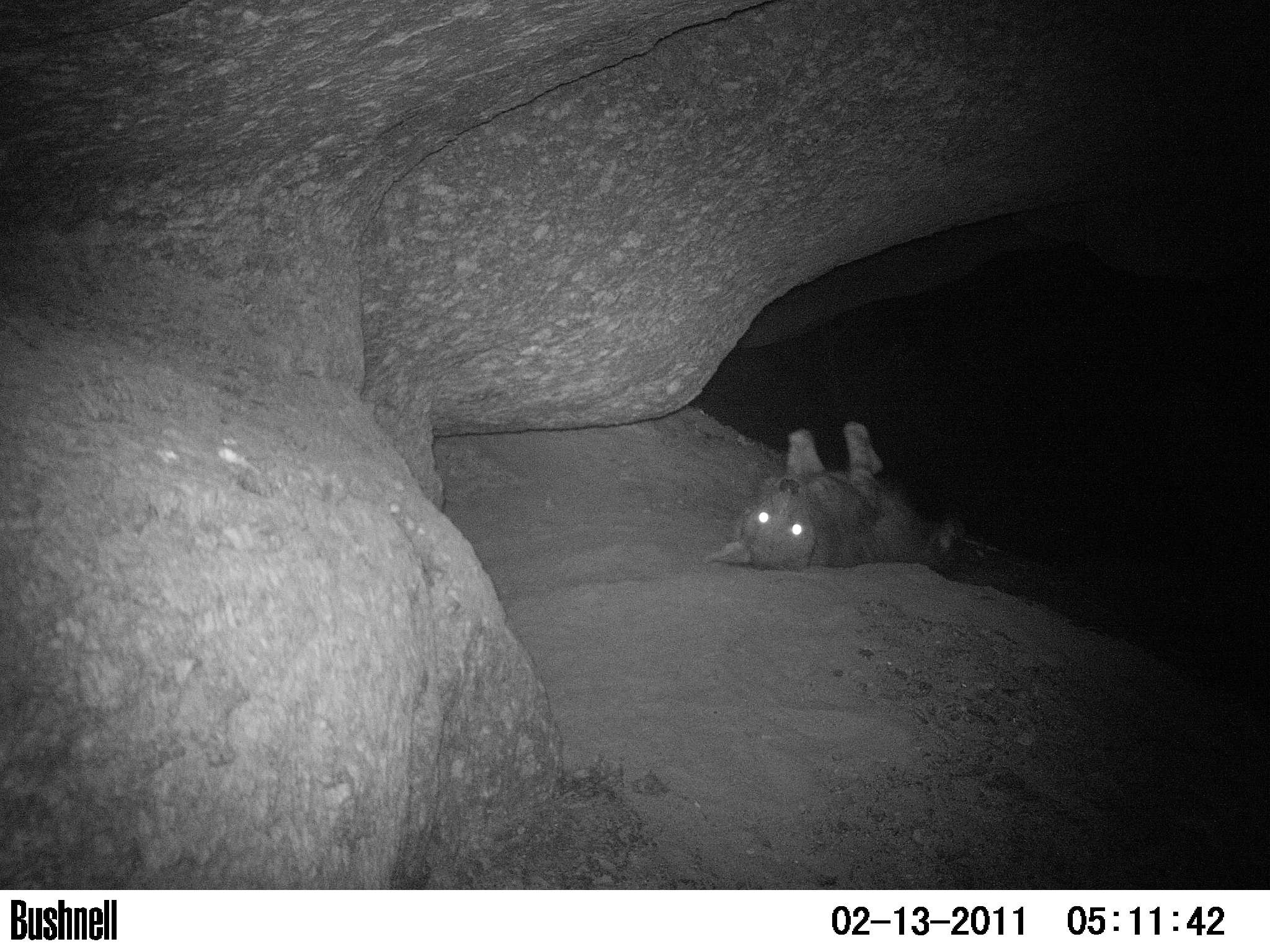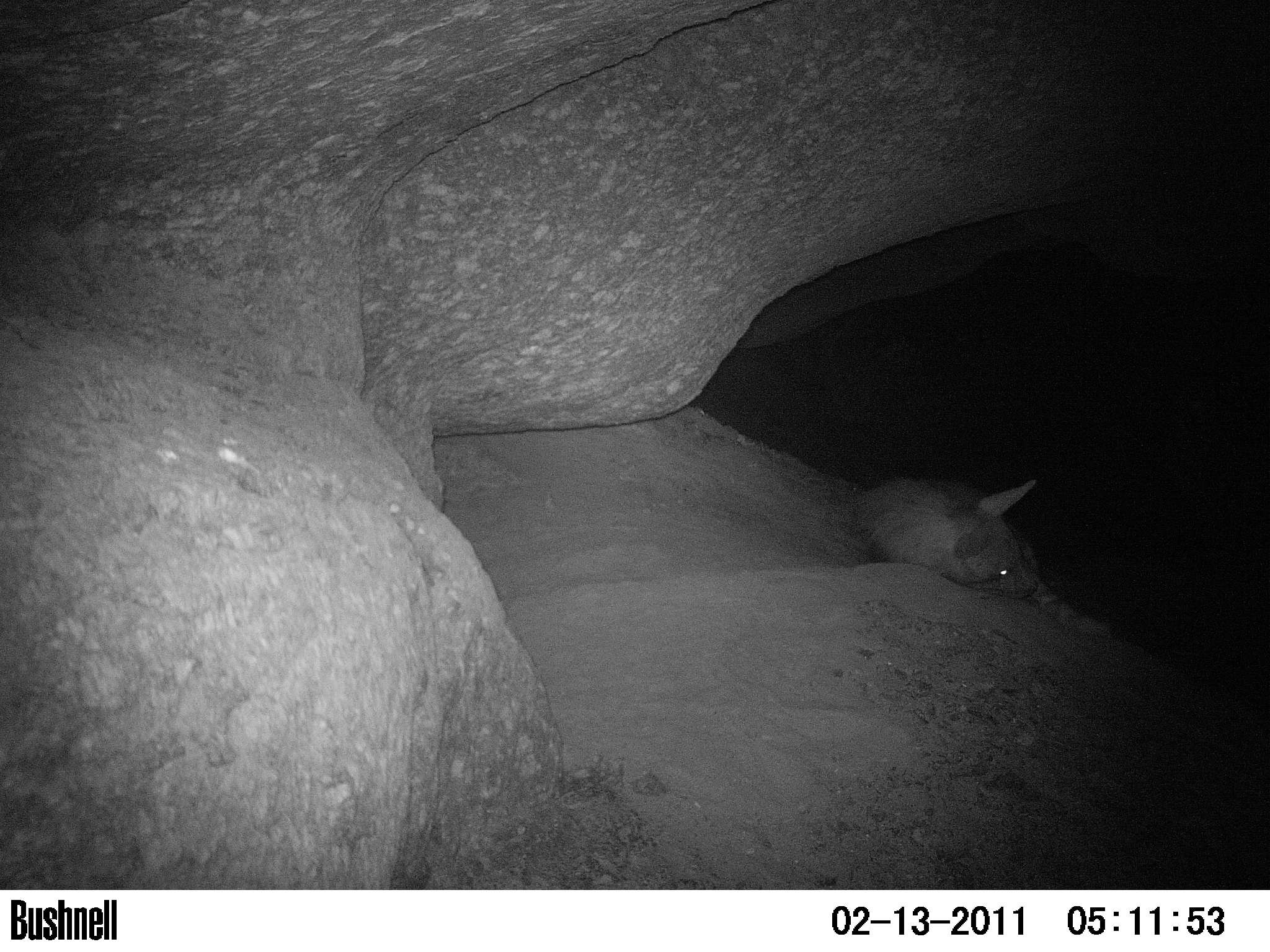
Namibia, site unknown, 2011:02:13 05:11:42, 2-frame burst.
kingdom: Animalia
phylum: Chordata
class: Mammalia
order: Carnivora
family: Hyaenidae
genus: Parahyaena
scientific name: Parahyaena brunnea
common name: brown hyena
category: hyaena brunnea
Hyaena brunnea (brown hyena) (Parahyaena brunnea).